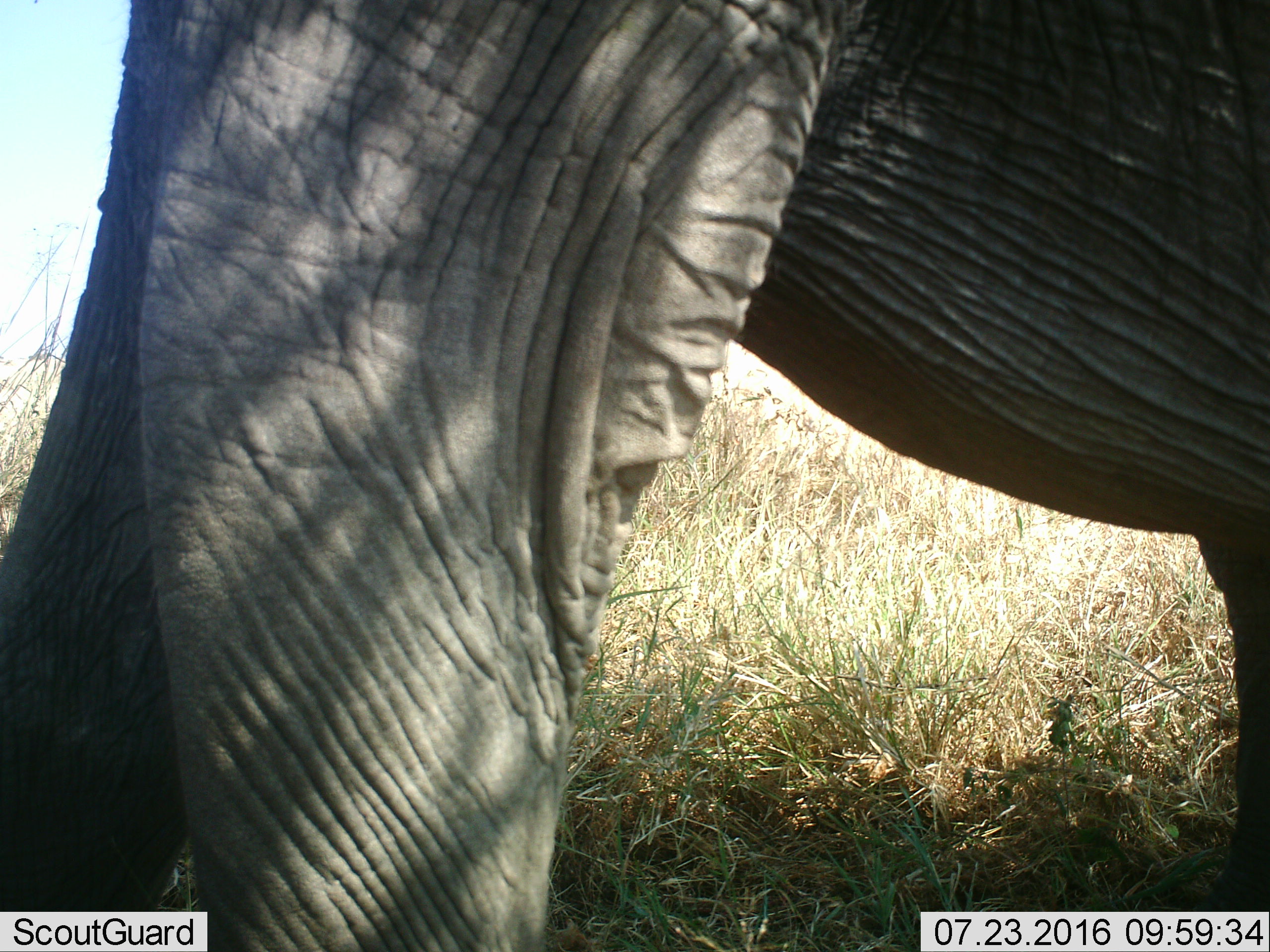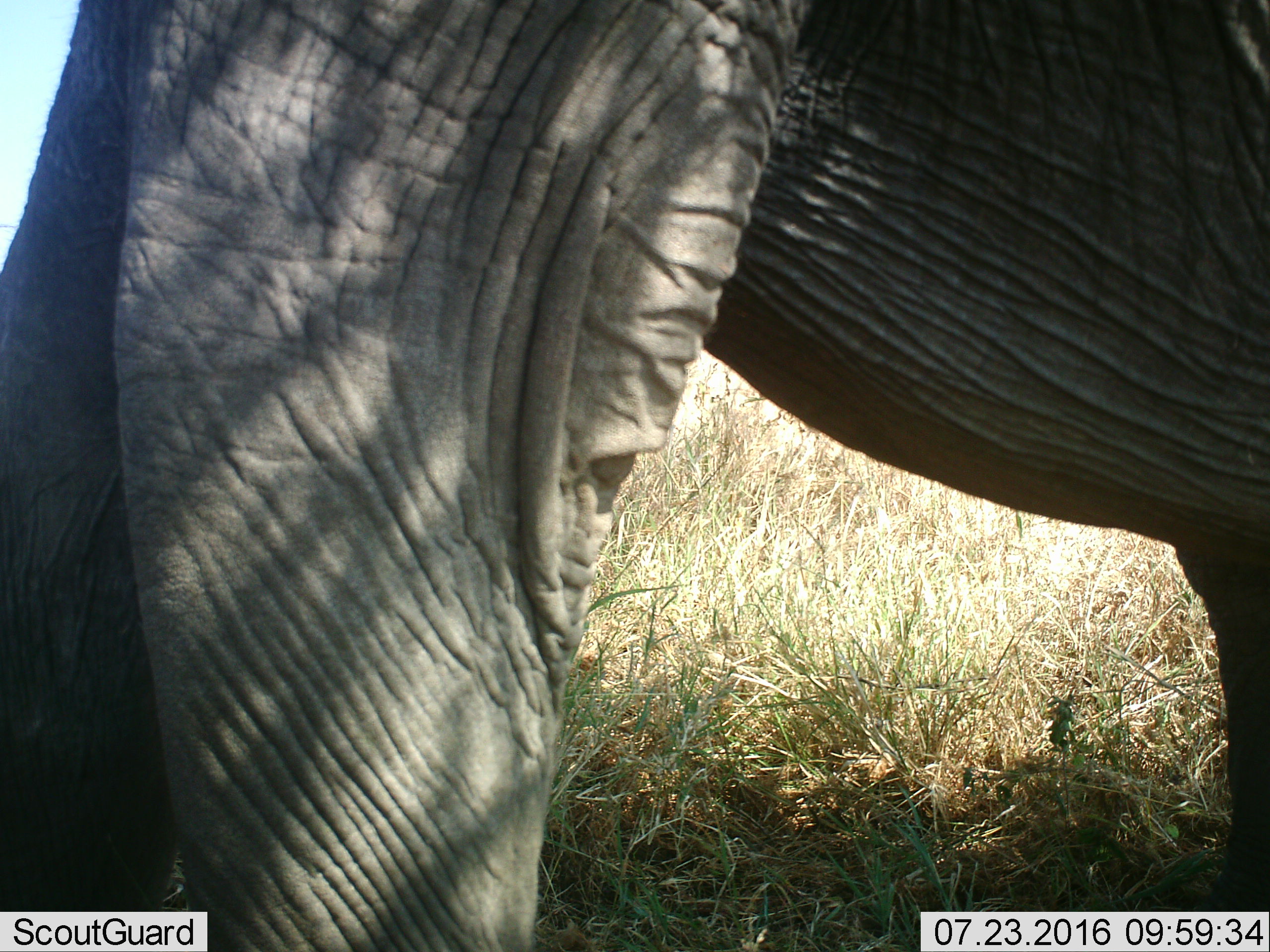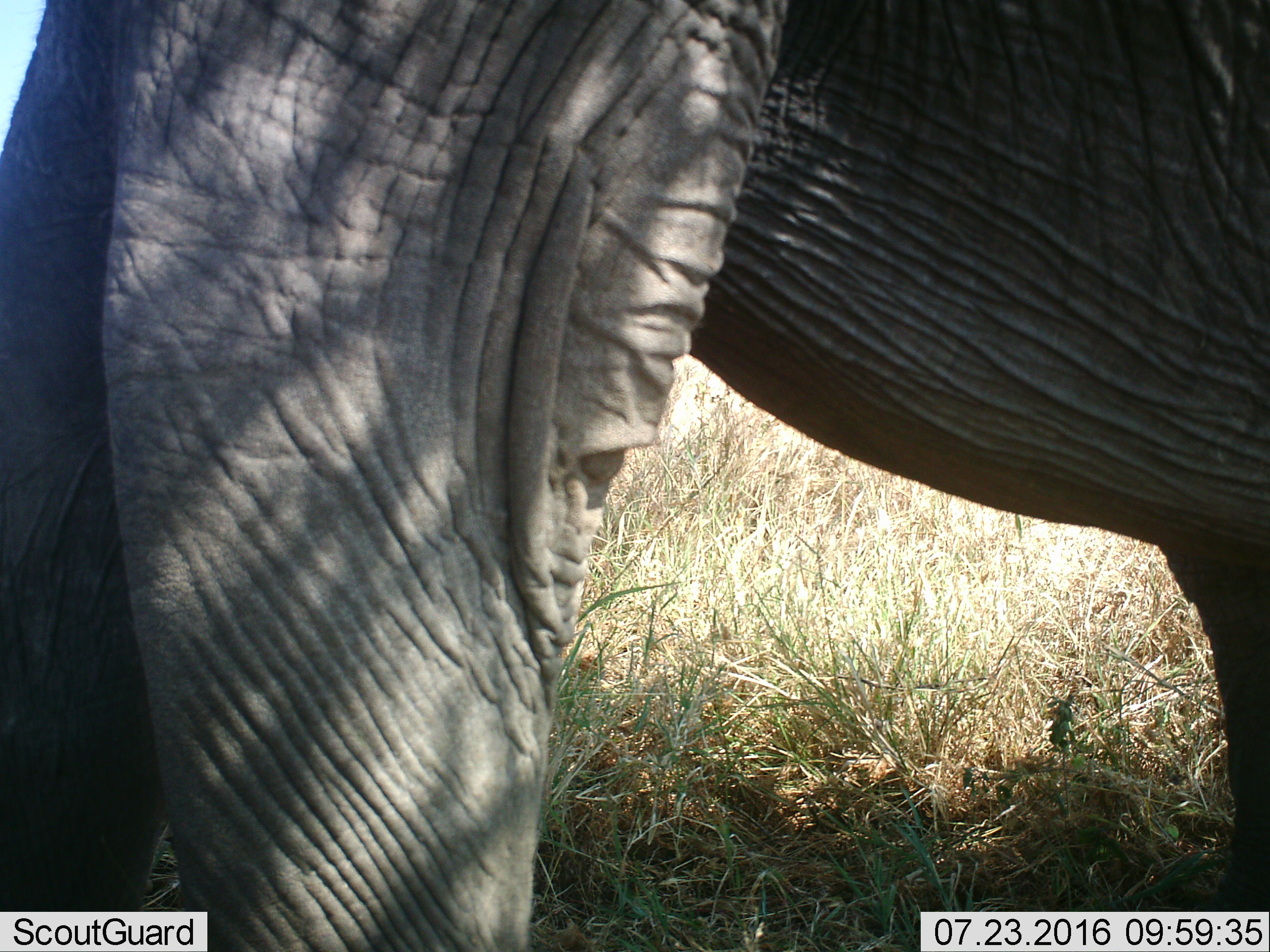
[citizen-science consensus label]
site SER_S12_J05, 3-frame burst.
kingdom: Animalia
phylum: Chordata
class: Mammalia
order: Proboscidea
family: Elephantidae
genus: Loxodonta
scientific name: Loxodonta africana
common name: african bush elephant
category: elephant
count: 1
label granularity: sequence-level